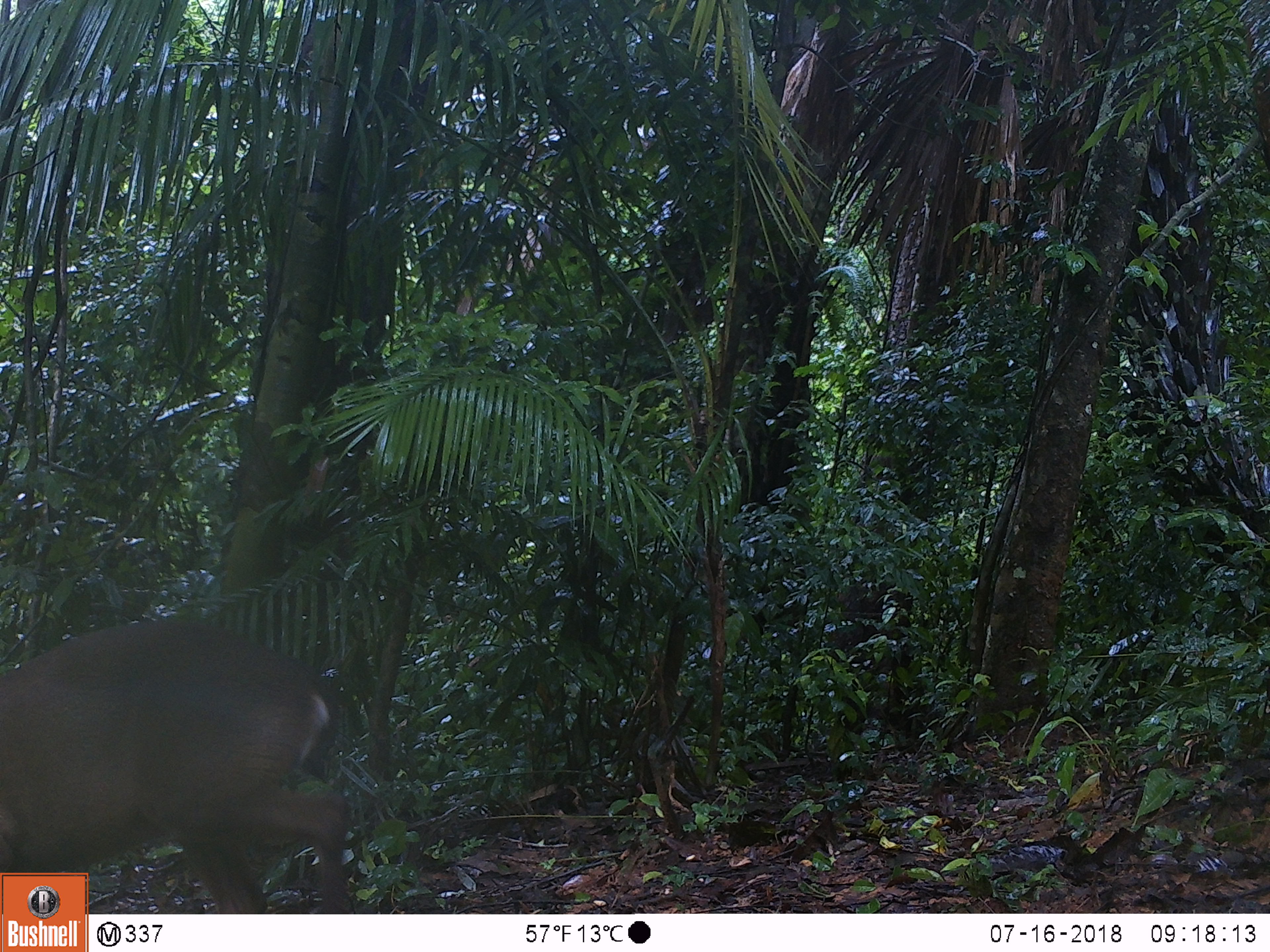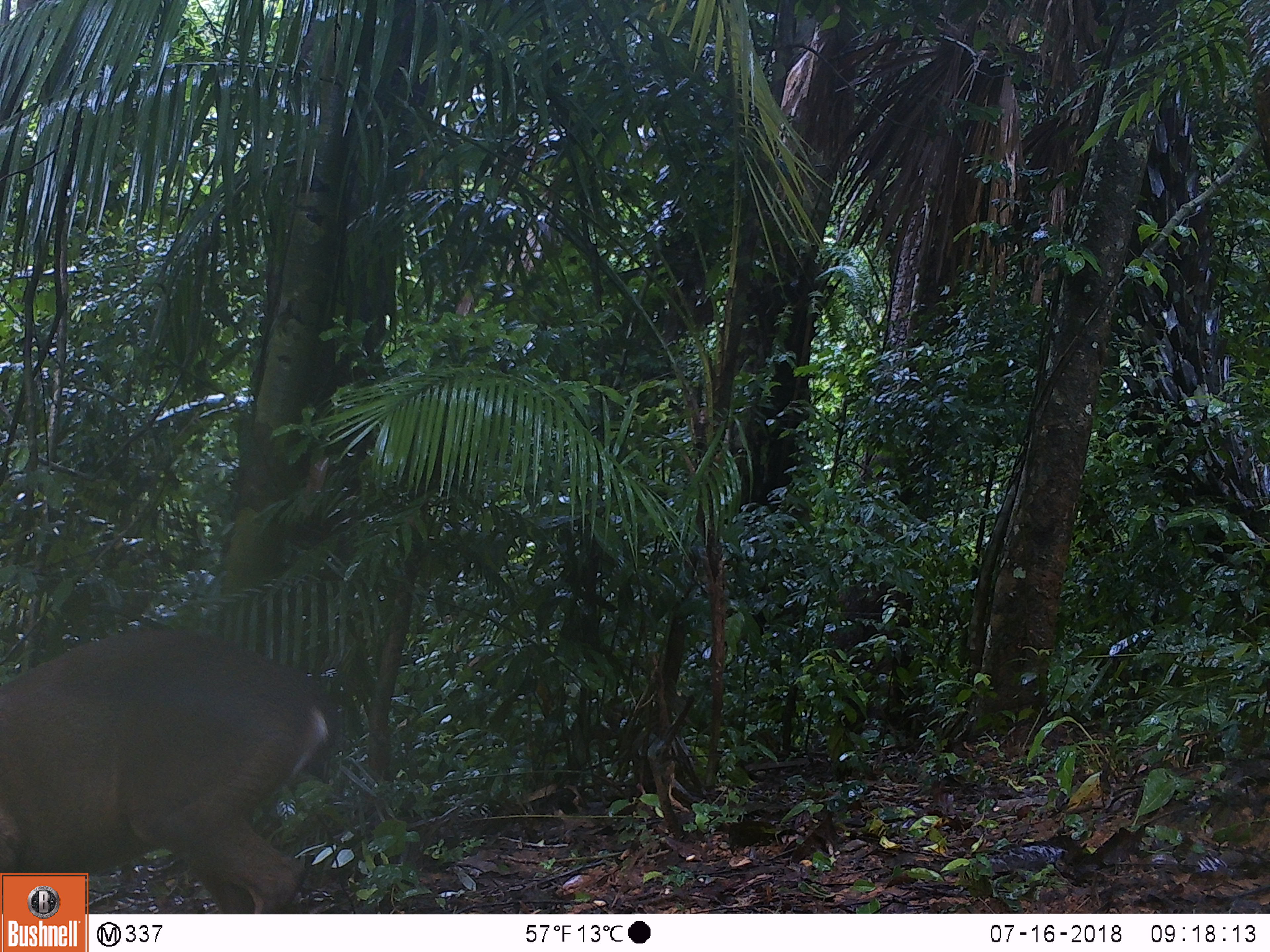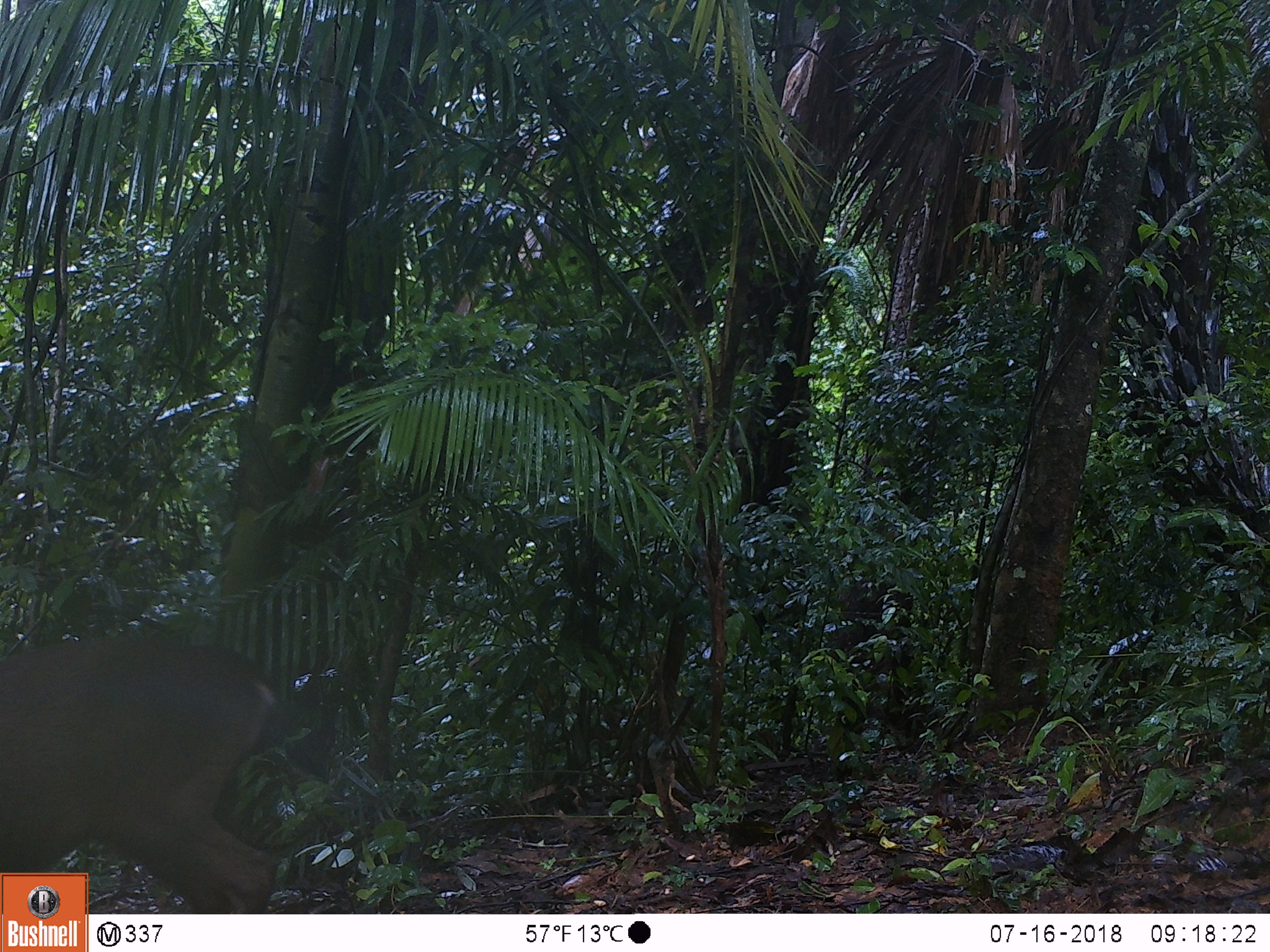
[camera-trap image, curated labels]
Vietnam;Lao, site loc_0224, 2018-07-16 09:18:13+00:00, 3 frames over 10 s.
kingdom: Animalia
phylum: Chordata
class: Mammalia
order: Artiodactyla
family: Cervidae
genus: Muntiacus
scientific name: Muntiacus vuquangensis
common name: large-antlered muntjac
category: large antlered muntjac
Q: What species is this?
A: Large antlered muntjac (large-antlered muntjac) (Muntiacus vuquangensis).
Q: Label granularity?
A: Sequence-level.